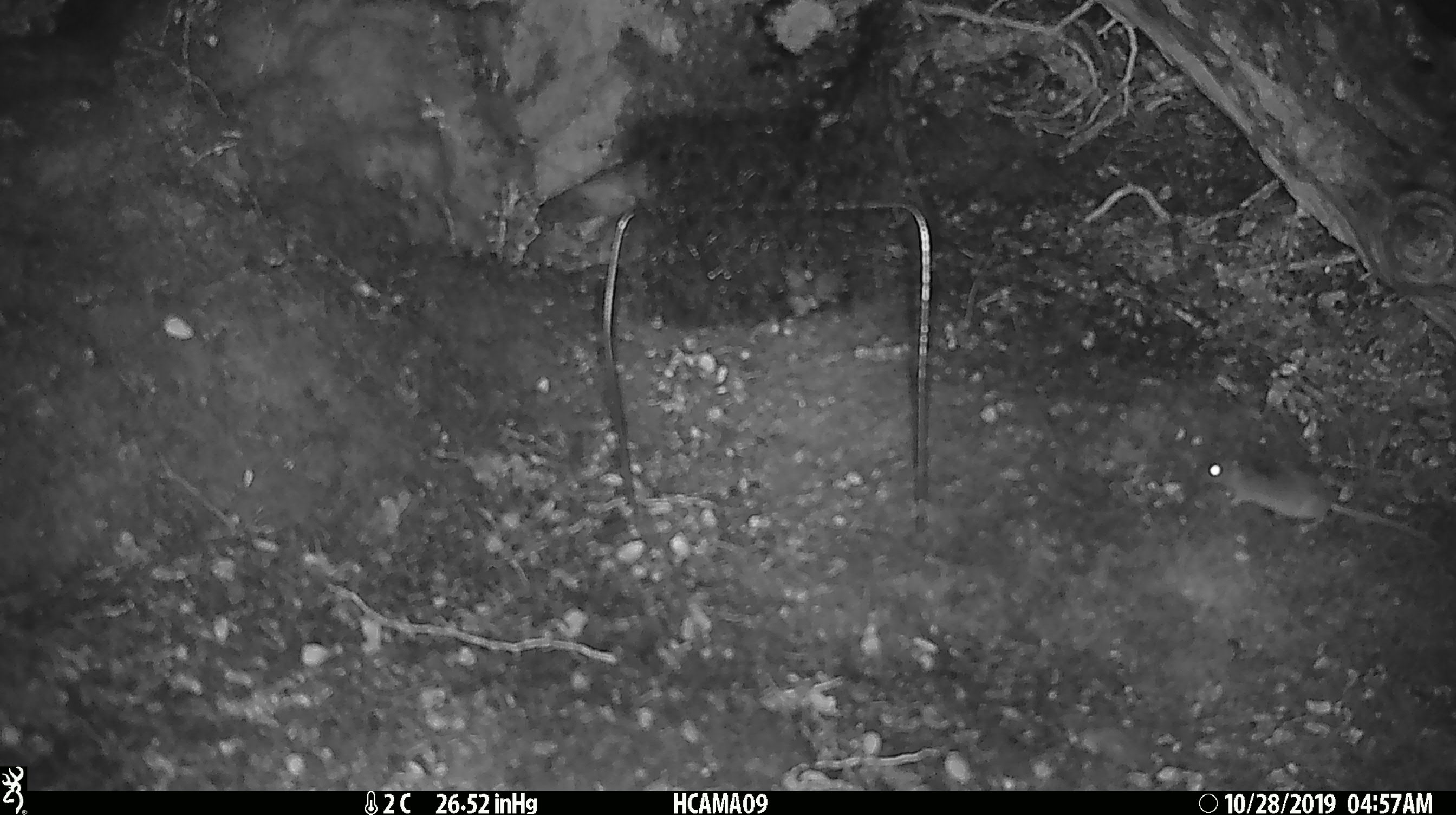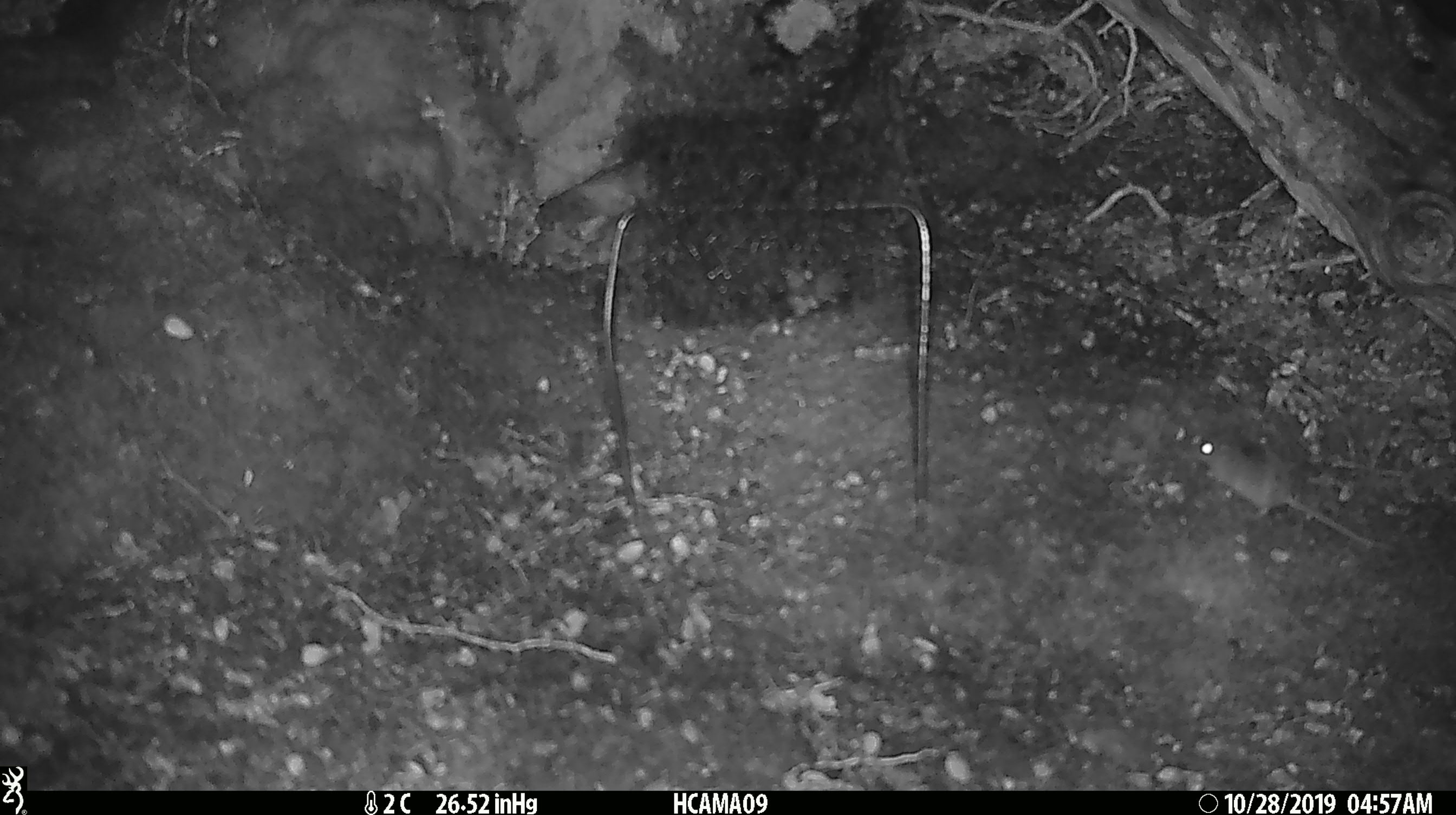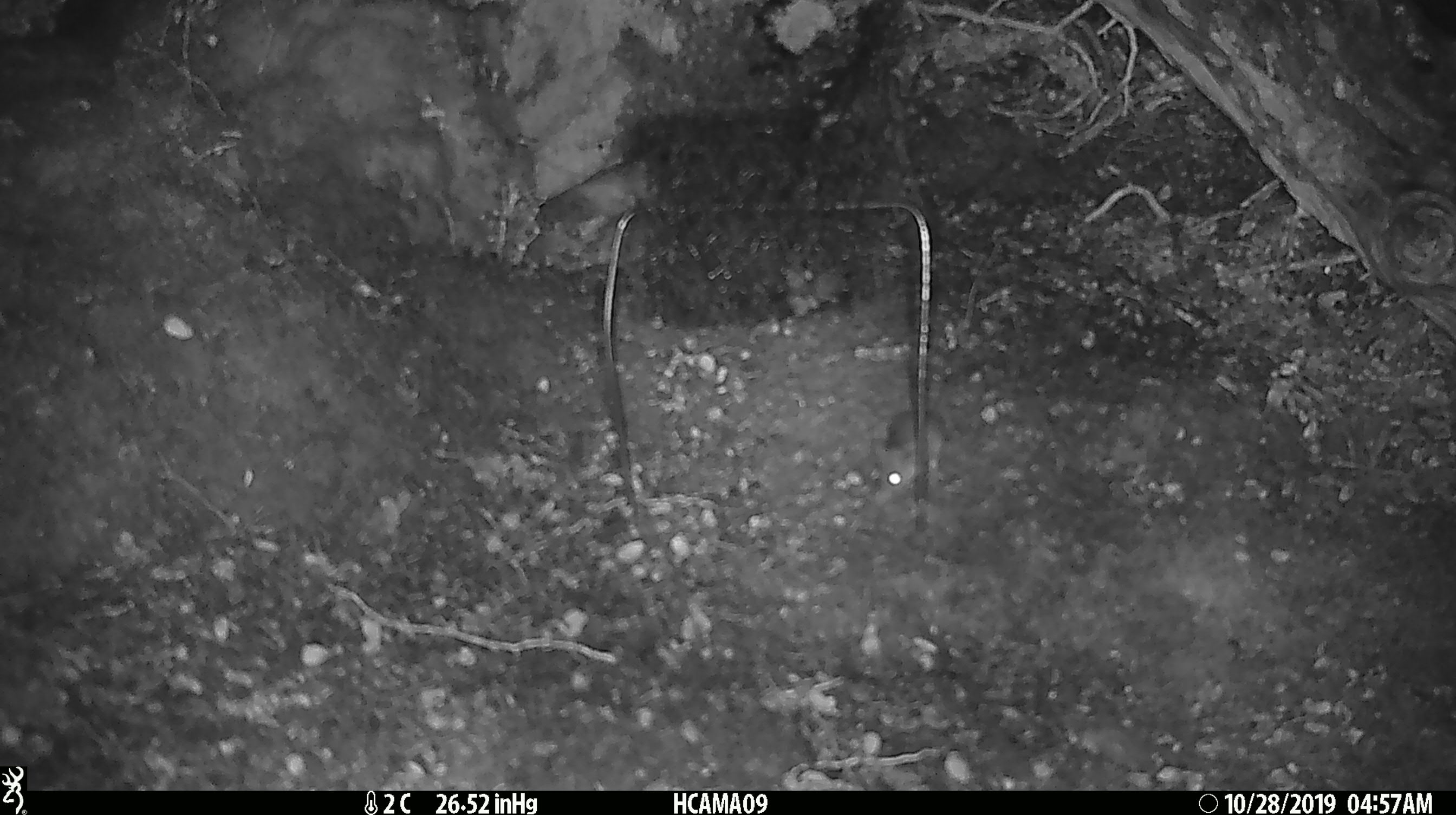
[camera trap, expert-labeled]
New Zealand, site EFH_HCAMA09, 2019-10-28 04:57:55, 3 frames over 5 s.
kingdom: Animalia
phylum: Chordata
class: Mammalia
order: Rodentia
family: Muridae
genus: Mus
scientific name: Mus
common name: mouse